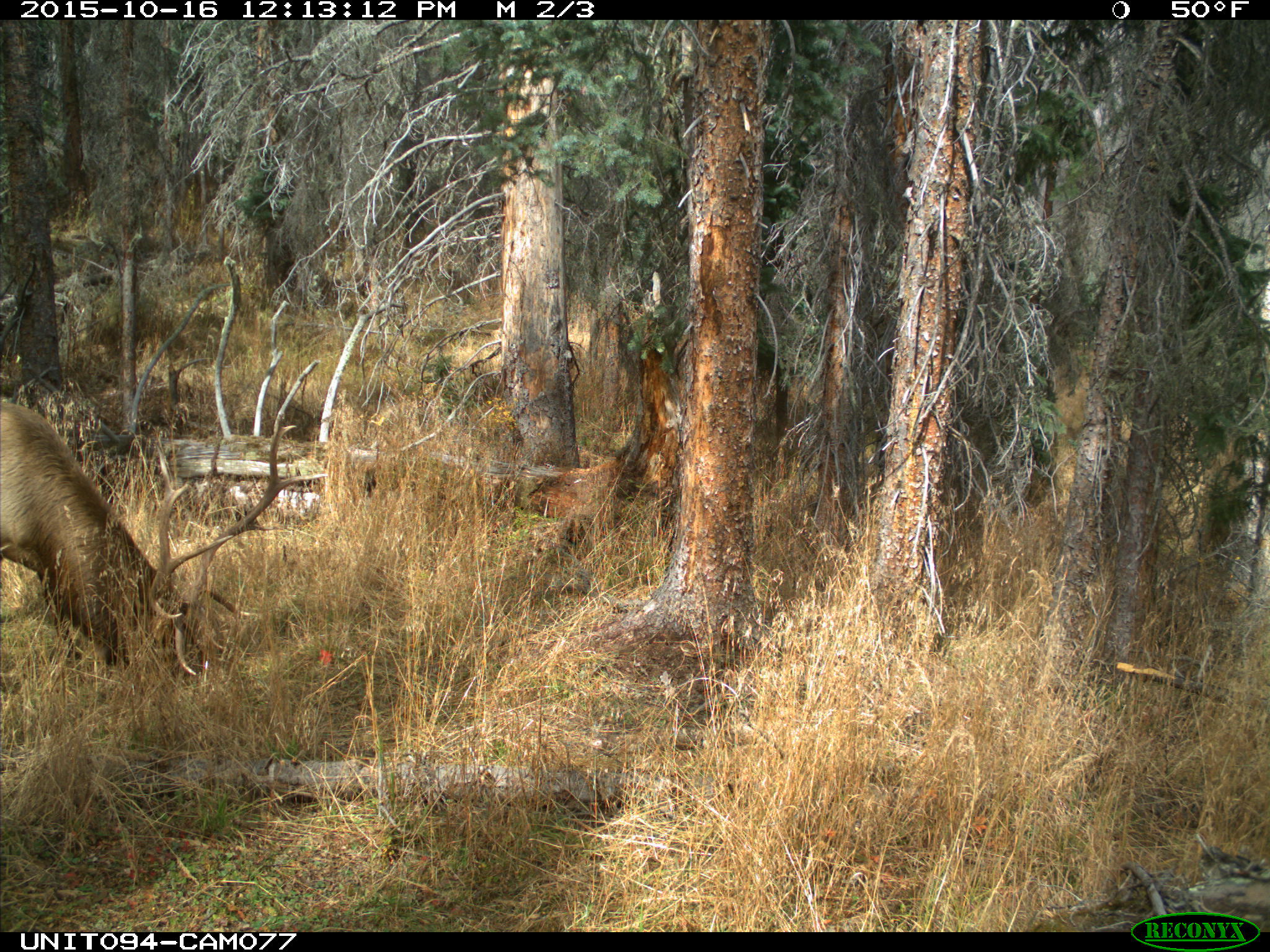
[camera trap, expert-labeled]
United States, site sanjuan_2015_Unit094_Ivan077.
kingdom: Animalia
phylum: Chordata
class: Mammalia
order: Artiodactyla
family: Cervidae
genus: Cervus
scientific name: Cervus elaphus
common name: red deer